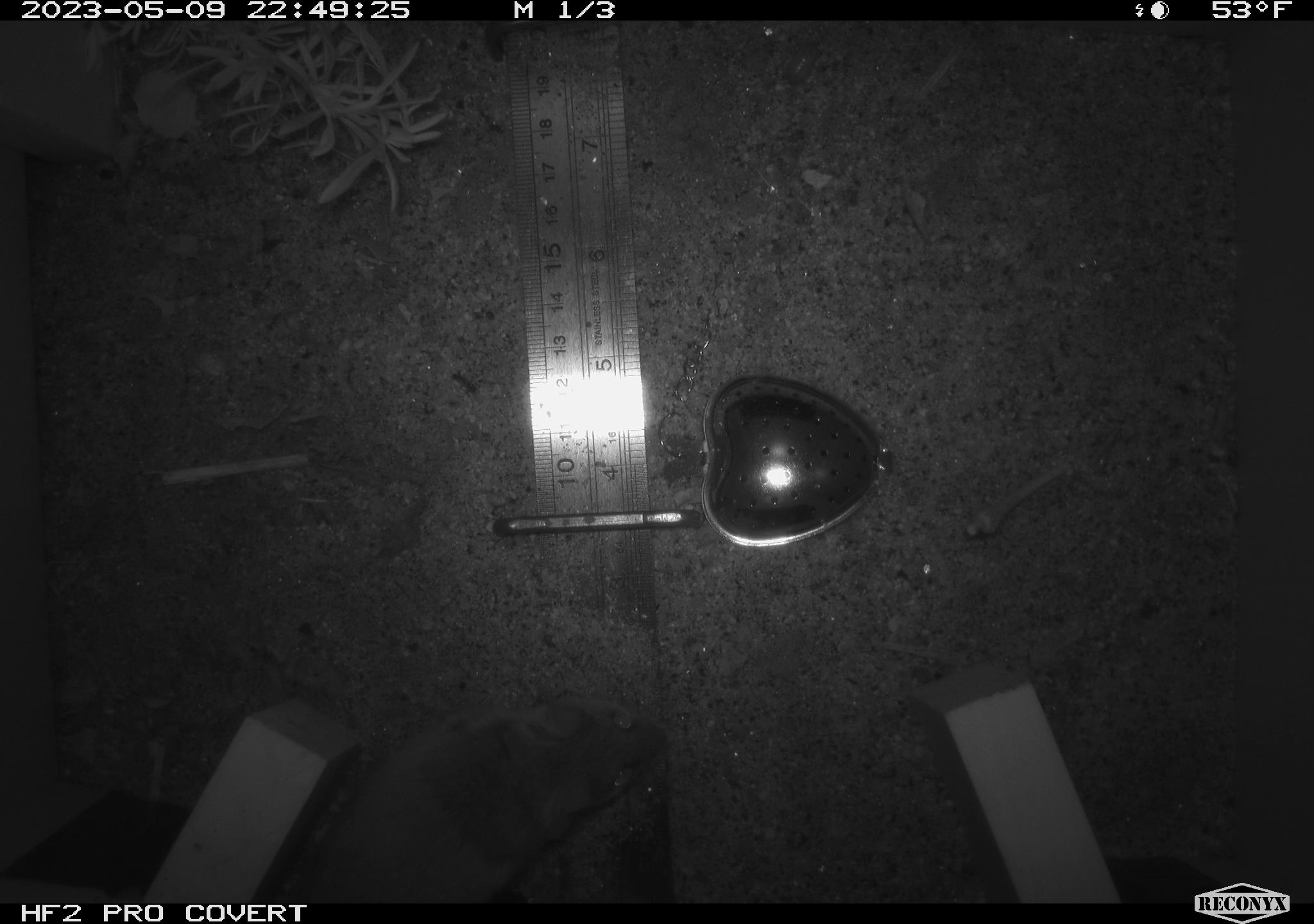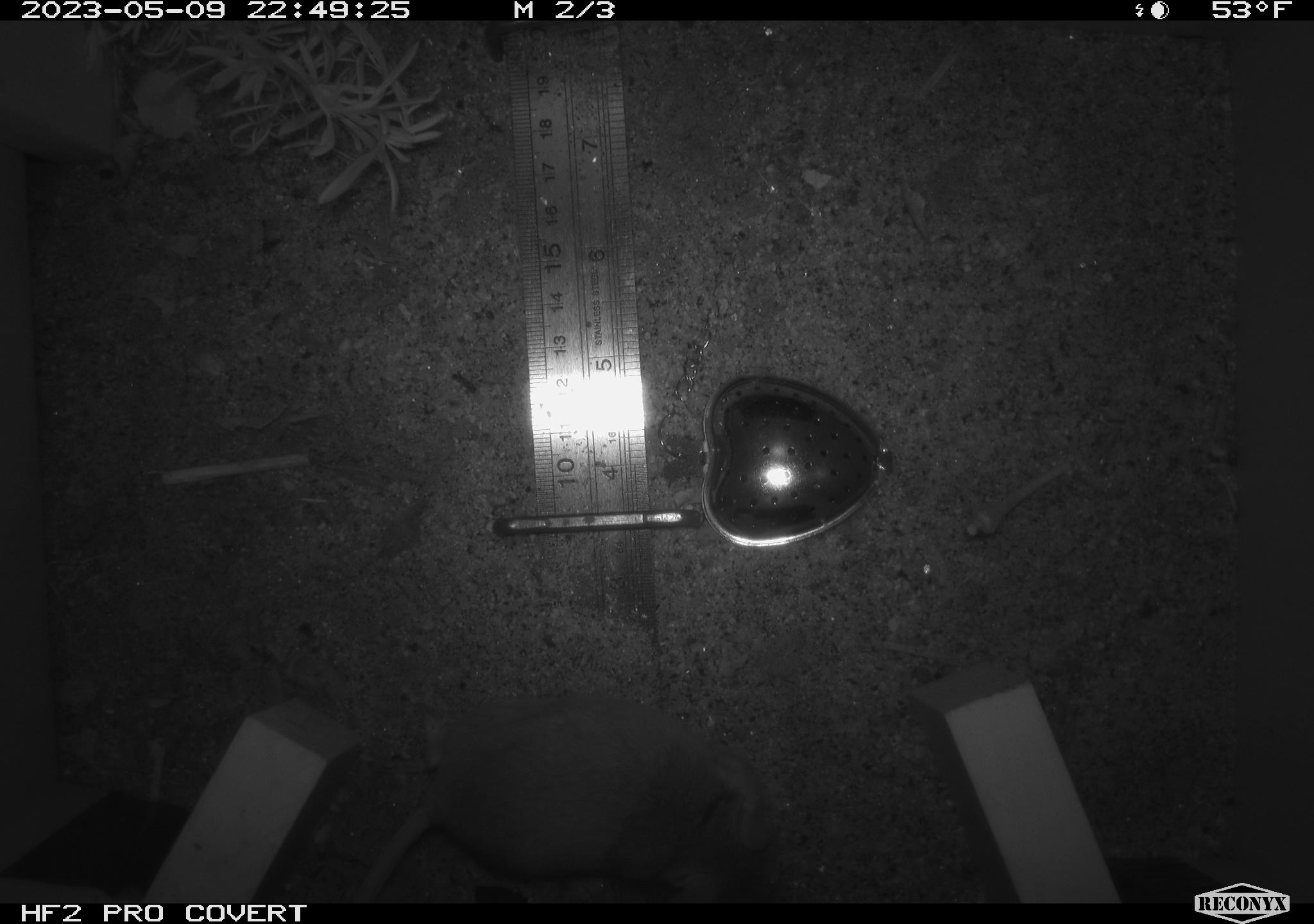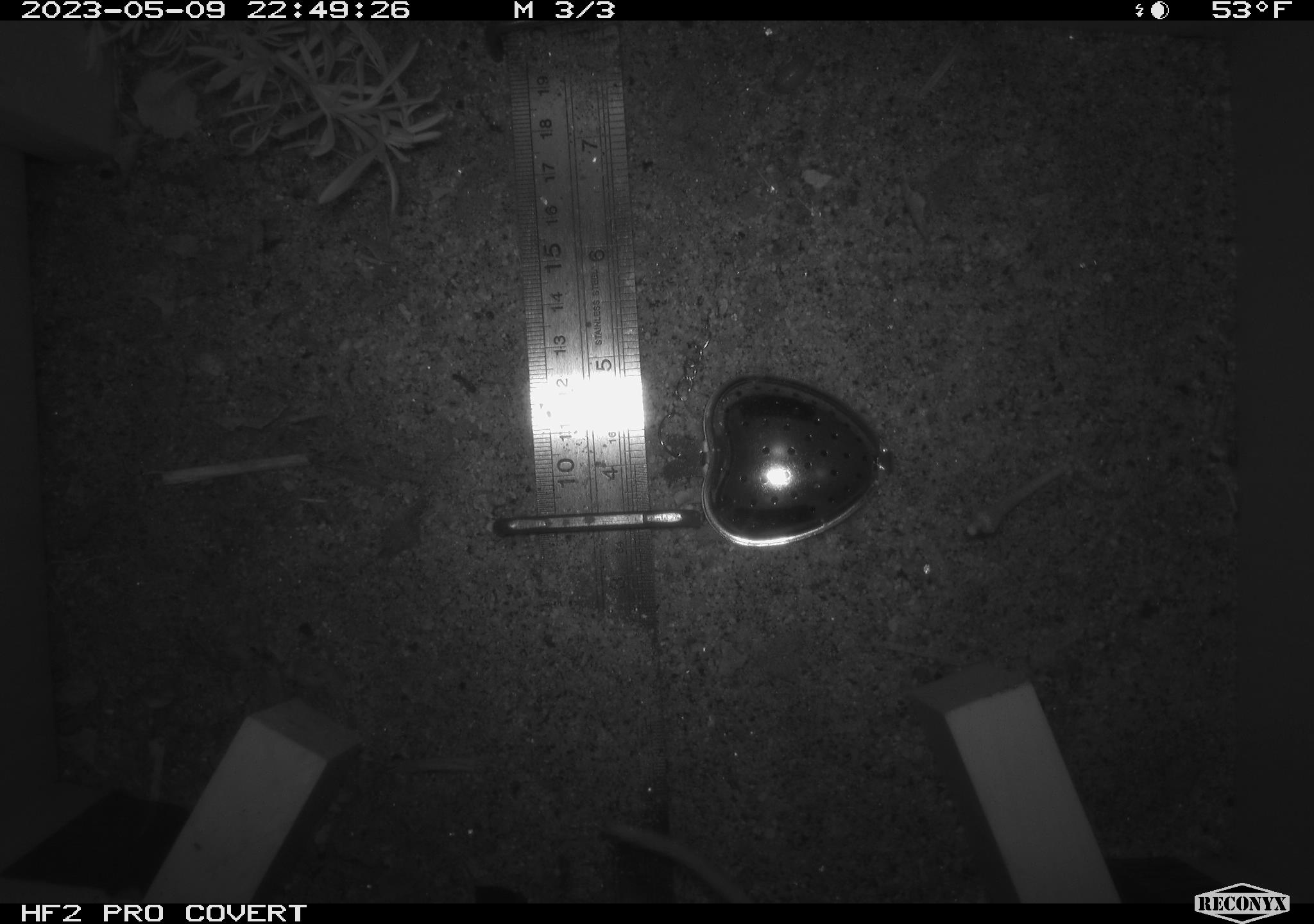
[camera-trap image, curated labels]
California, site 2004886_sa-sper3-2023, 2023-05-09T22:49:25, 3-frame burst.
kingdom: Animalia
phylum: Chordata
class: Mammalia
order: Rodentia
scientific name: Rodentia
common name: mouse species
Mouse species (Rodentia).